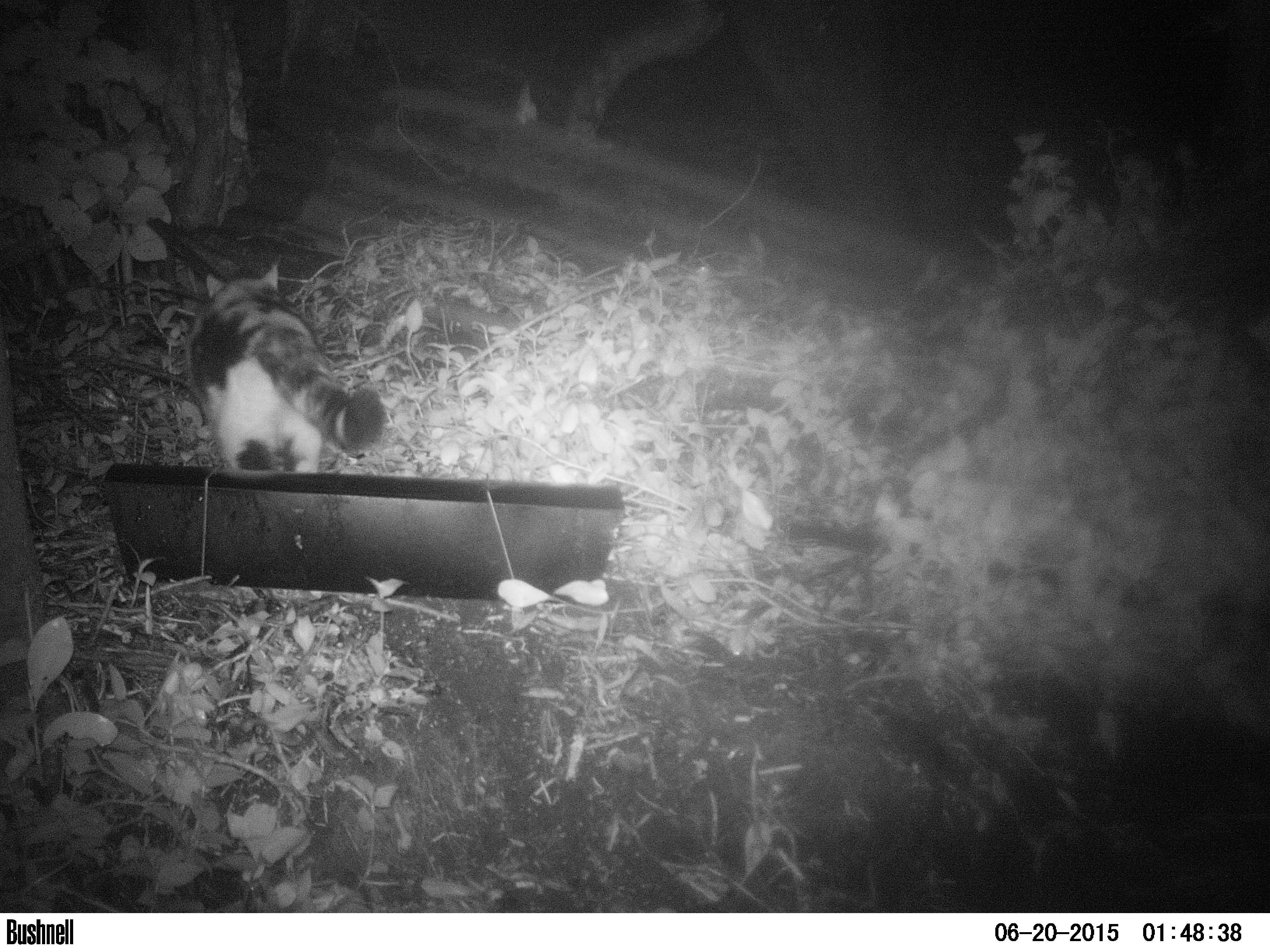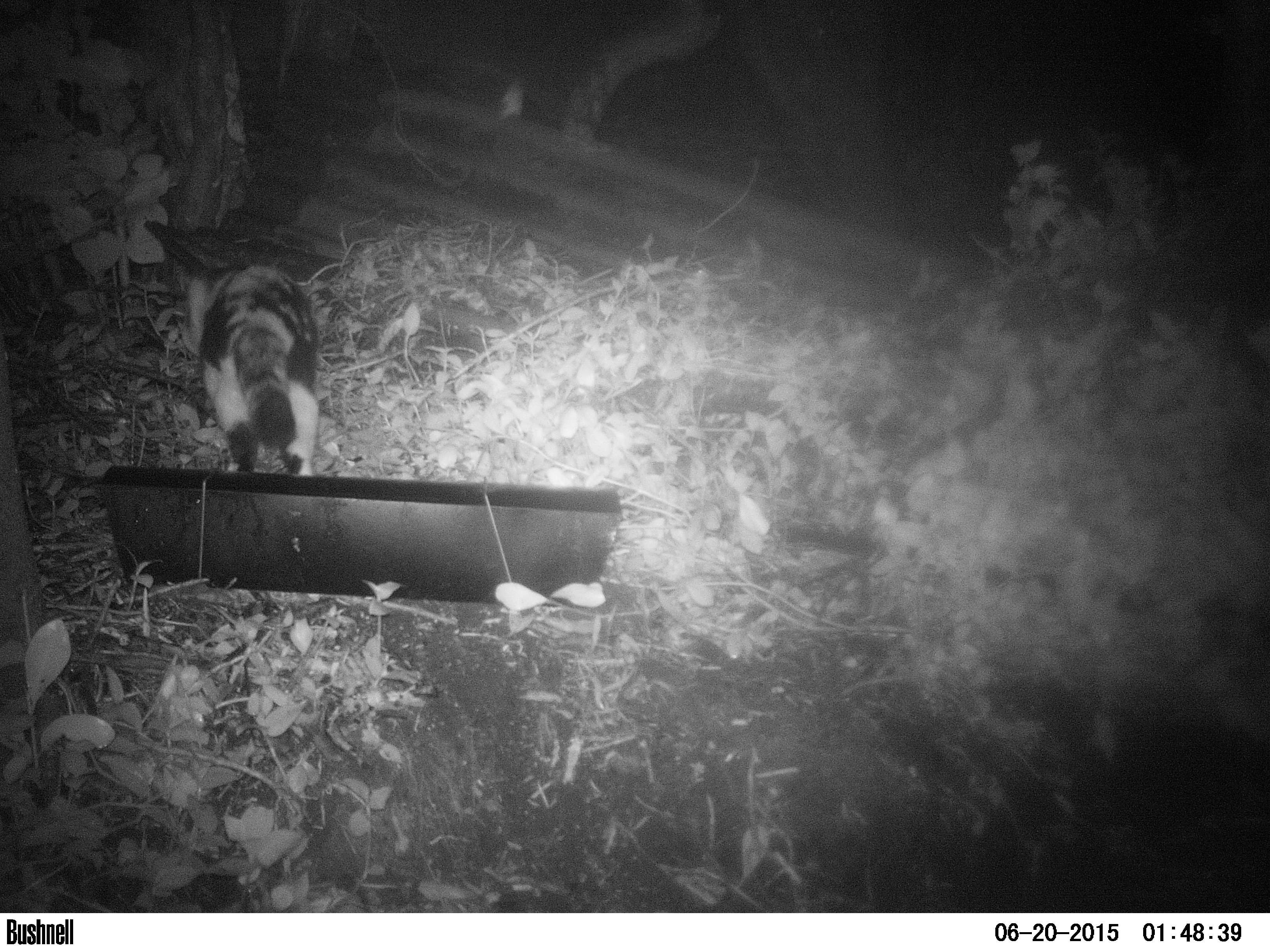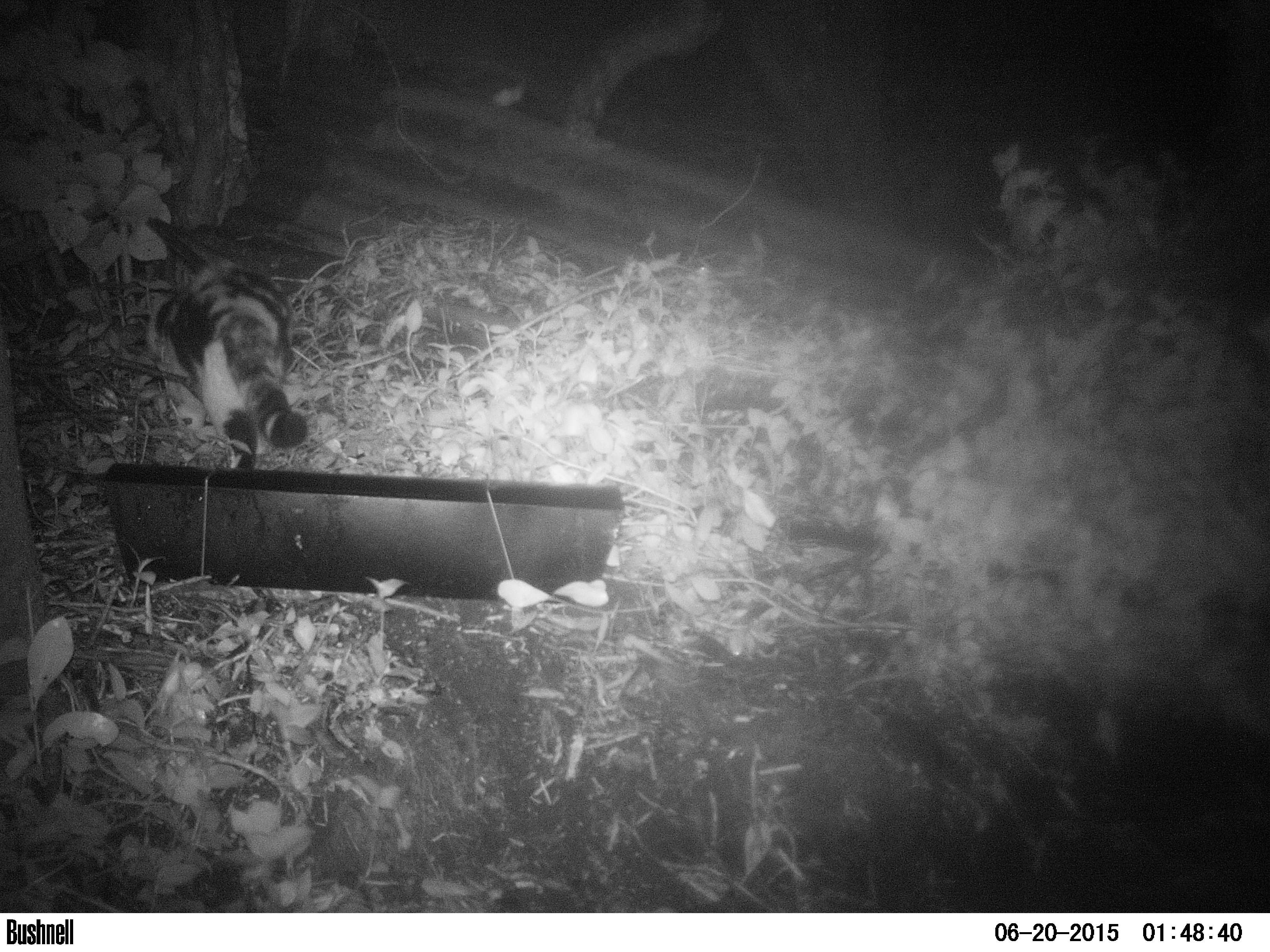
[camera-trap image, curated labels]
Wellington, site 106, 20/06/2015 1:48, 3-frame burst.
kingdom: Animalia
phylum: Chordata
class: Mammalia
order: Carnivora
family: Felidae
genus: Felis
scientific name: Felis catus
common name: cat